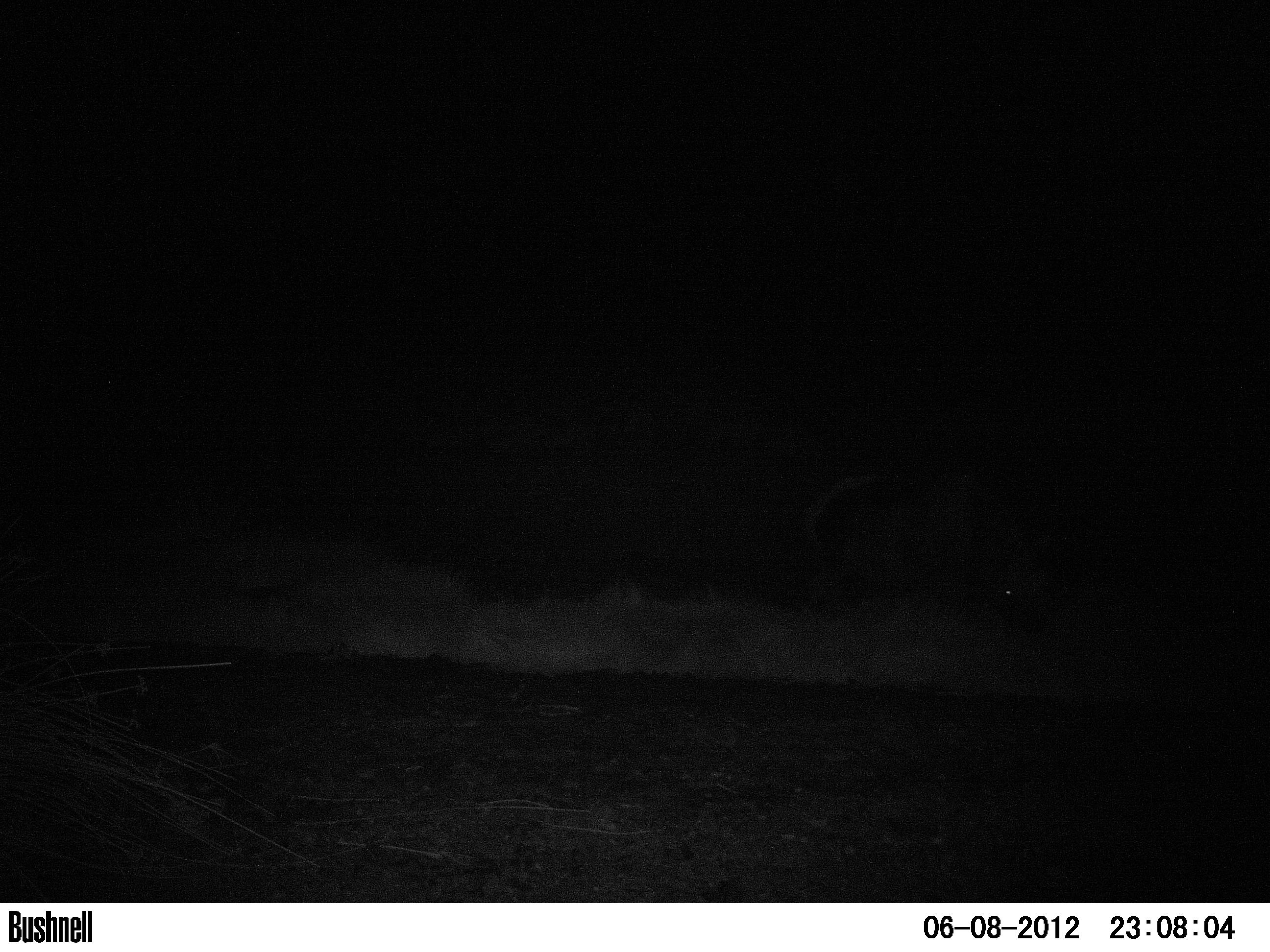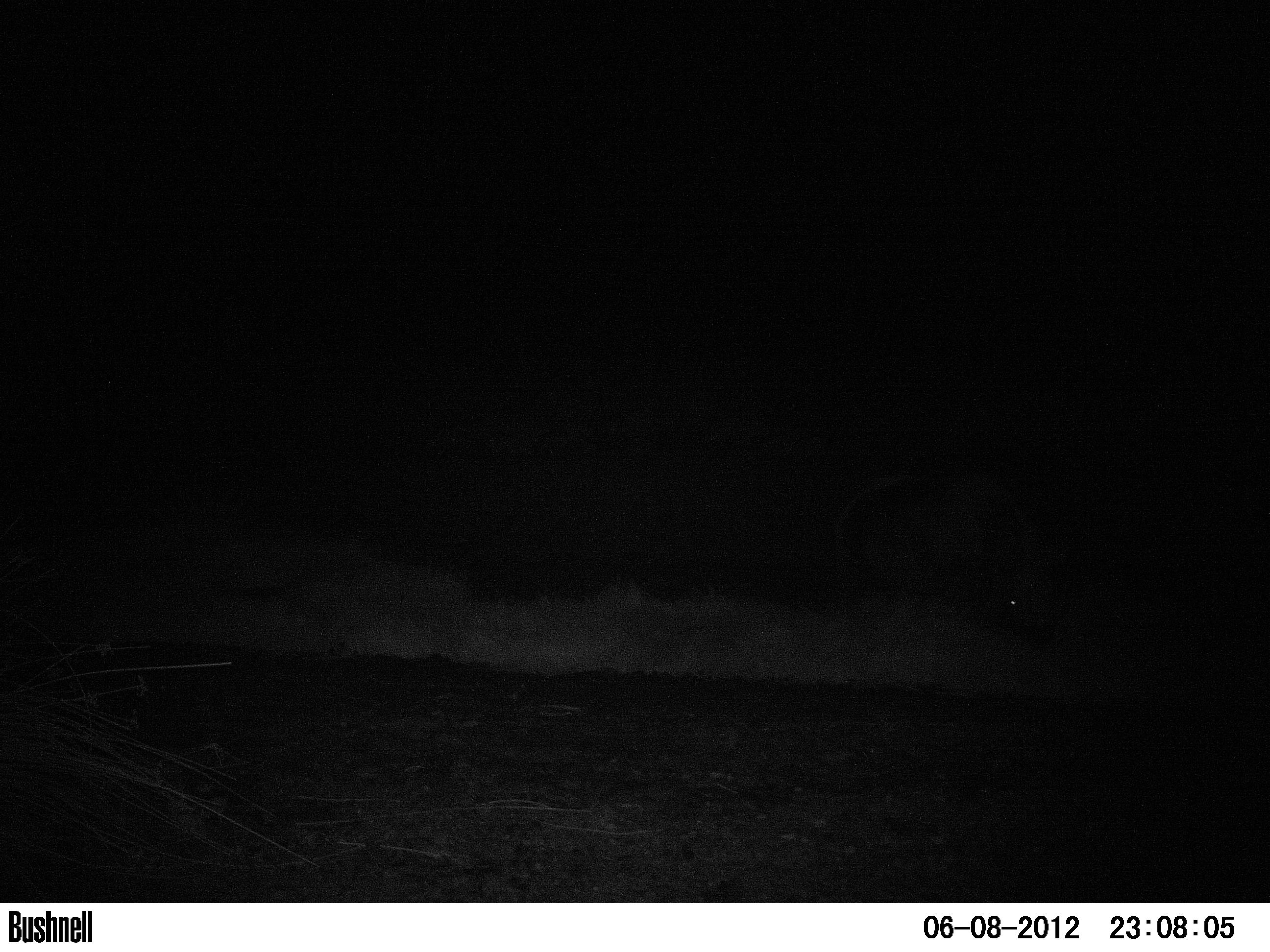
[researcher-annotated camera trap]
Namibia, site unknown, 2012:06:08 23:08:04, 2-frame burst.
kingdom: Animalia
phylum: Chordata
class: Mammalia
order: Perissodactyla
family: Rhinocerotidae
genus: Diceros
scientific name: Diceros bicornis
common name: black rhinoceros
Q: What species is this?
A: Diceros bicornis (black rhinoceros).